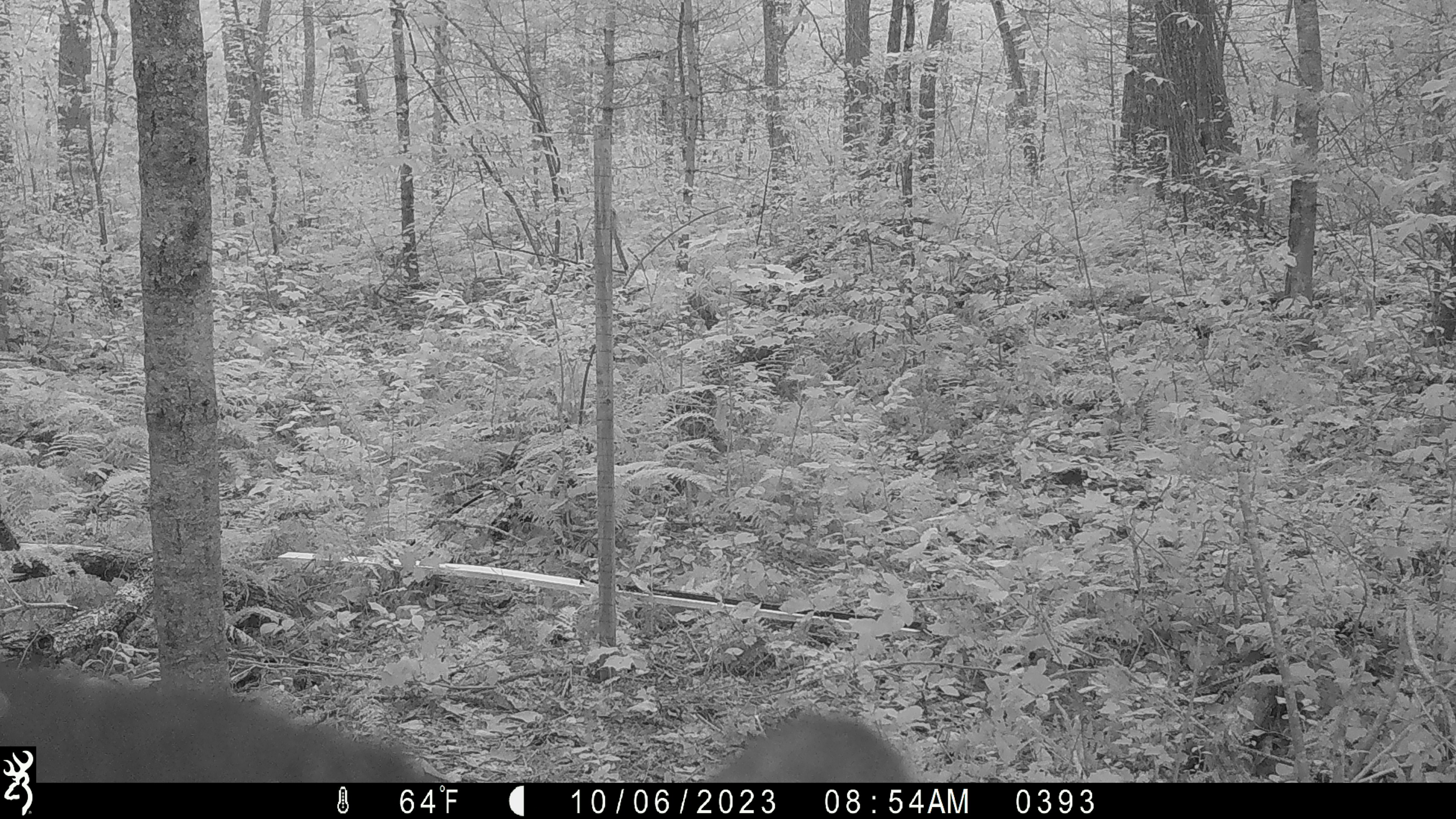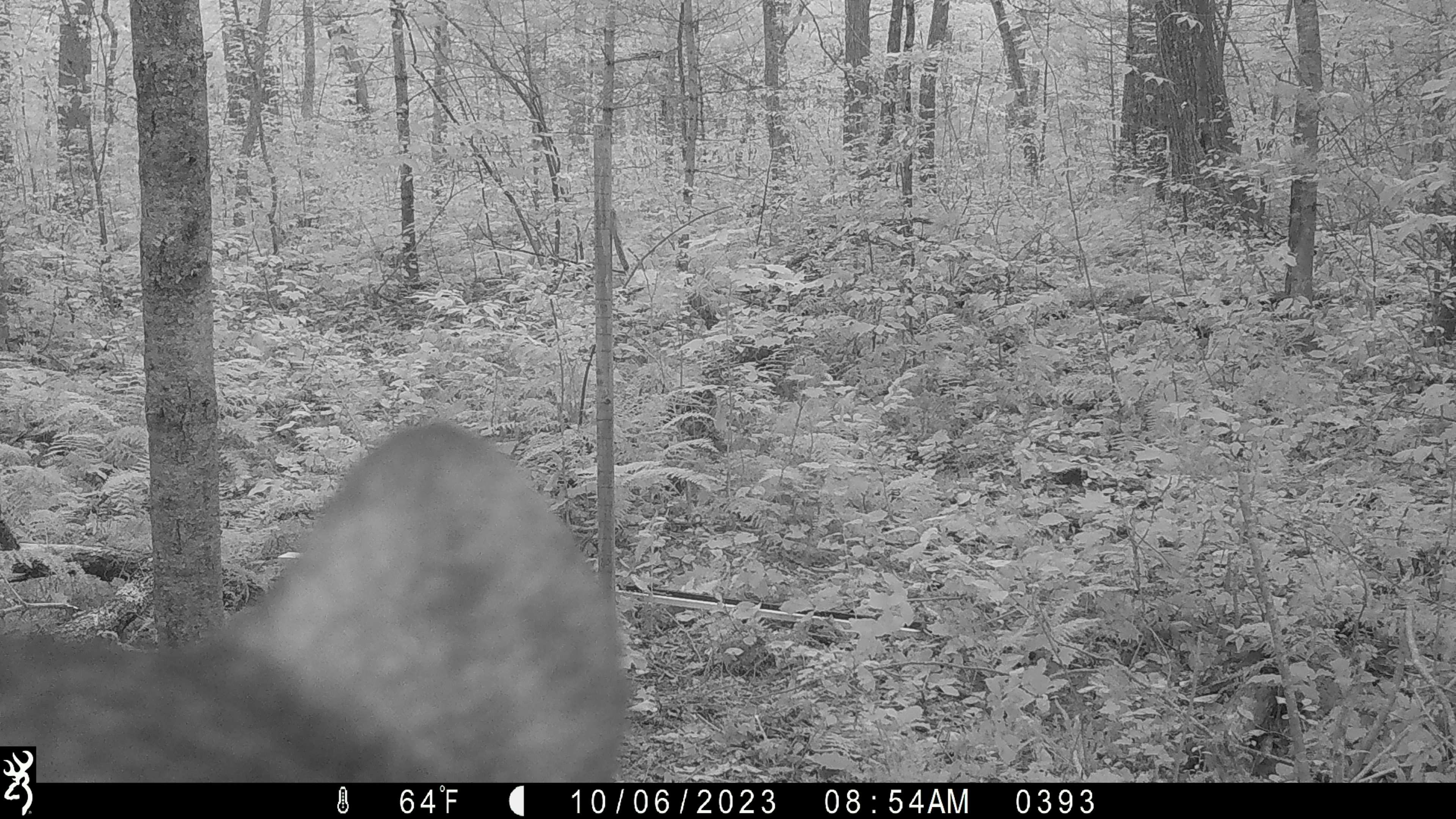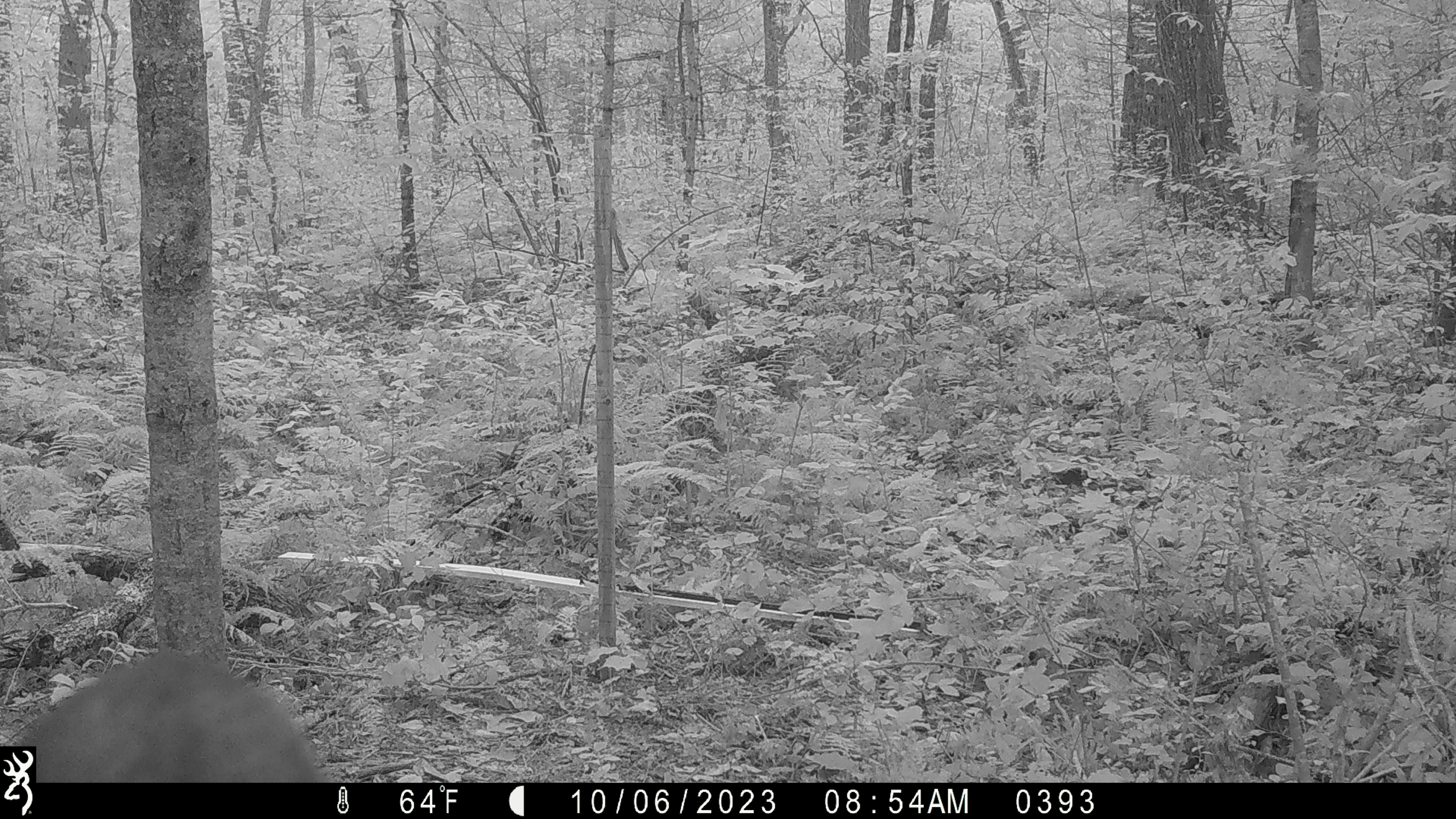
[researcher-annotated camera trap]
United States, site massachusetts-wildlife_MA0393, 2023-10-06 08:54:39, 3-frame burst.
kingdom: Animalia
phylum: Chordata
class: Mammalia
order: Carnivora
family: Ursidae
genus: Ursus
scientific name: Ursus americanus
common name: black bear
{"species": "black bear (Ursus americanus)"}